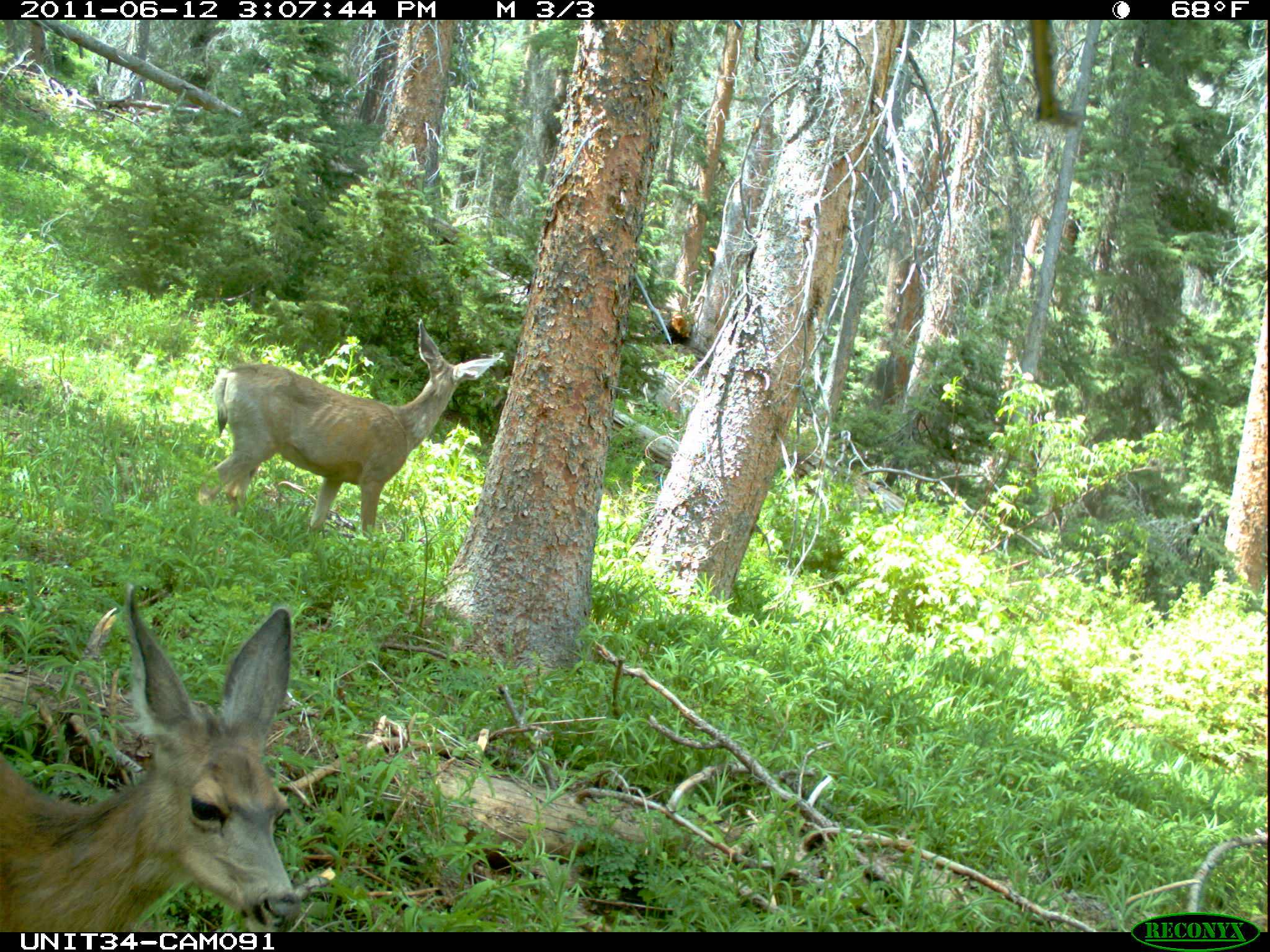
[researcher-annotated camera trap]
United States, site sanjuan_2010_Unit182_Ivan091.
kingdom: Animalia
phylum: Chordata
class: Mammalia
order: Artiodactyla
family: Cervidae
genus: Odocoileus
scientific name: Odocoileus hemionus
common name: mule deer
Odocoileus hemionus (mule deer).